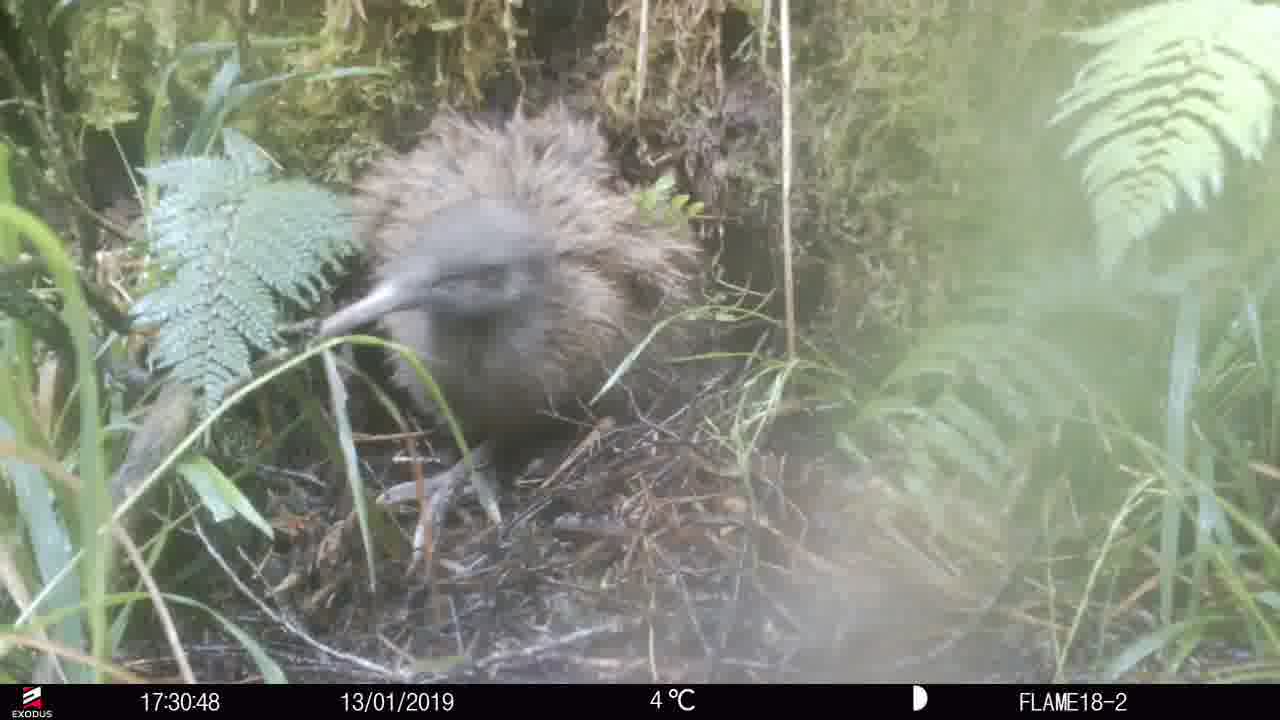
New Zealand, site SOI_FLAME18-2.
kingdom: Animalia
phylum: Chordata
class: Aves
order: Apterygiformes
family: Apterygidae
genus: Apteryx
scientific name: Apteryx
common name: kiwi